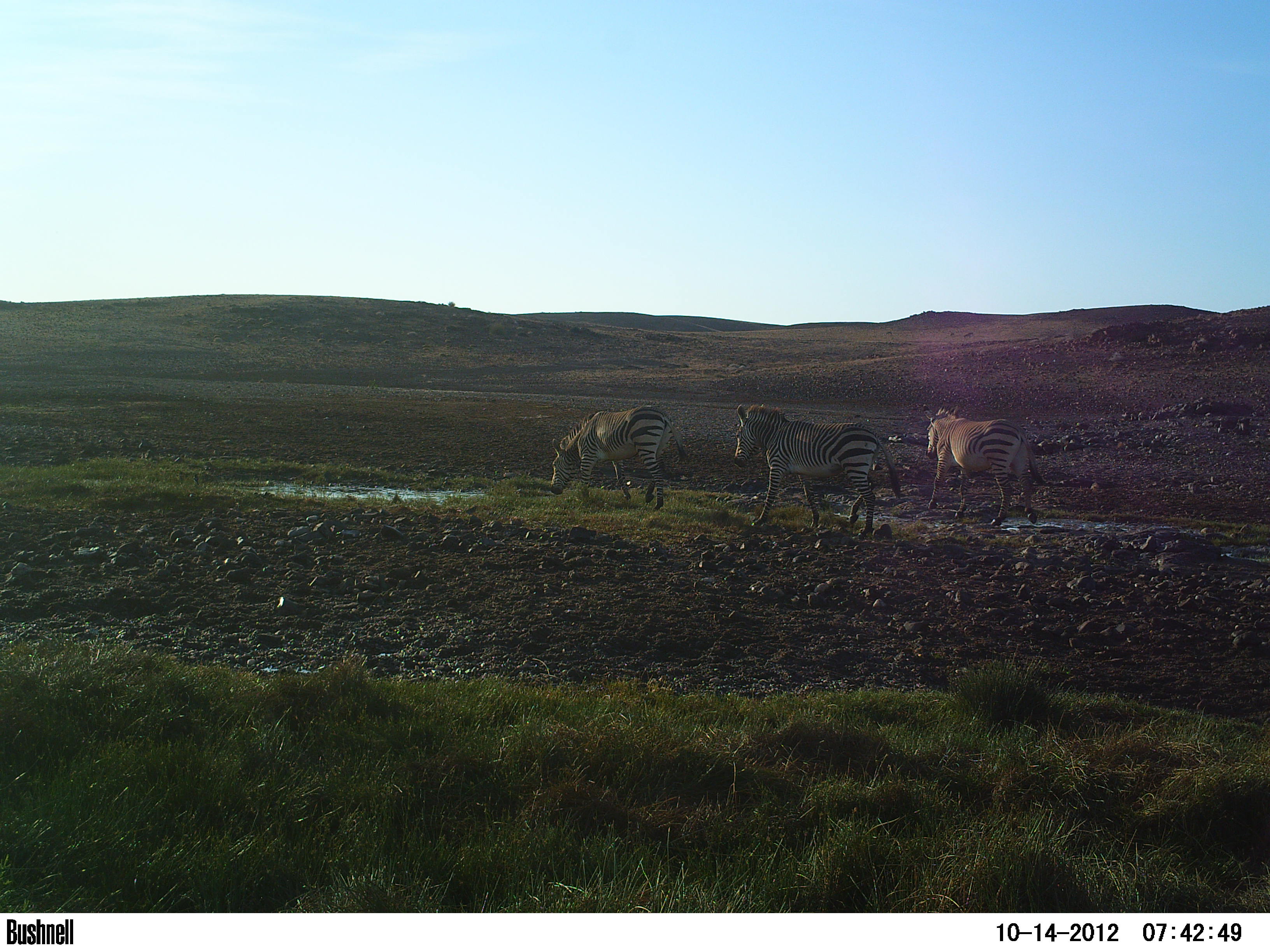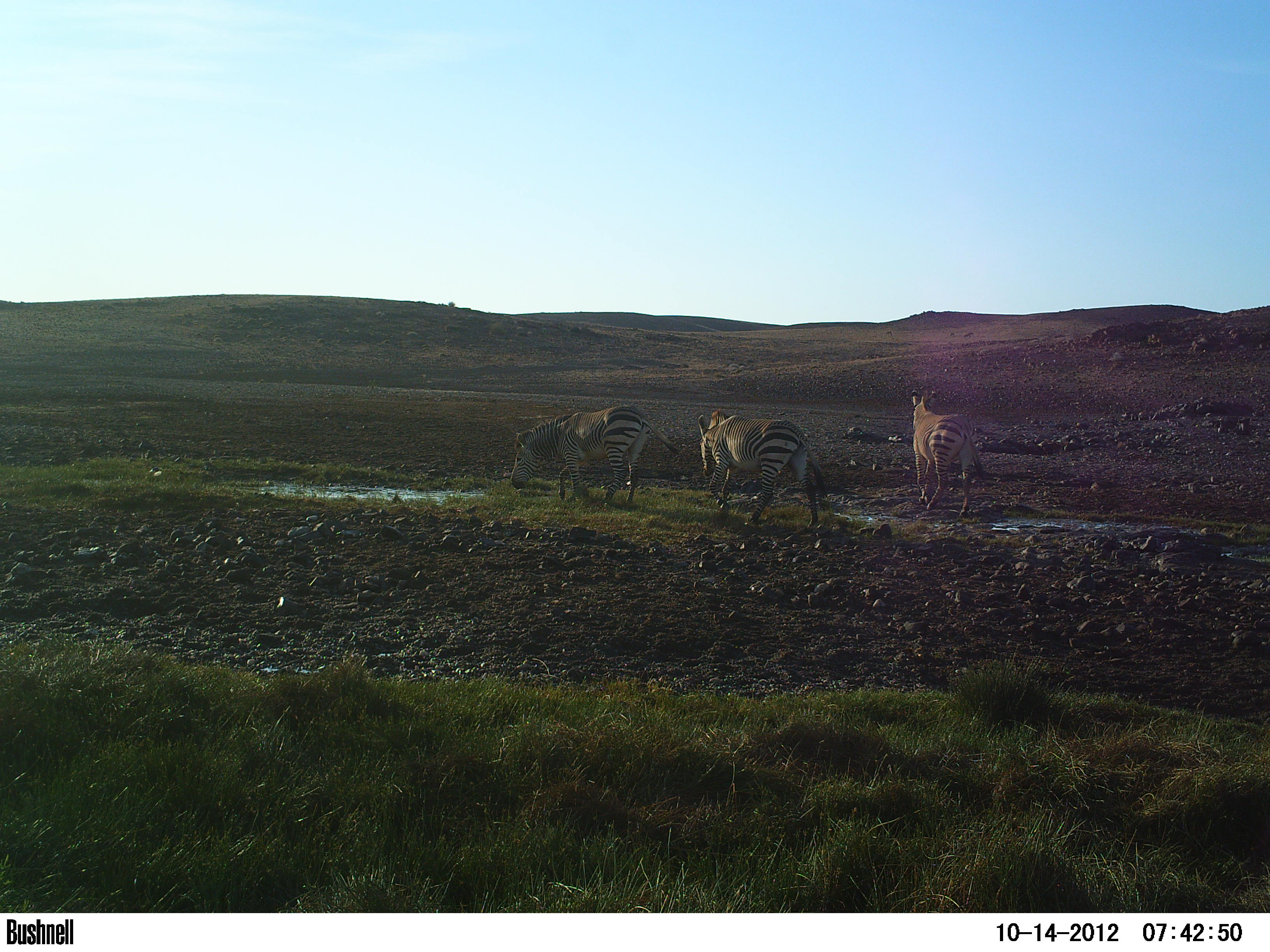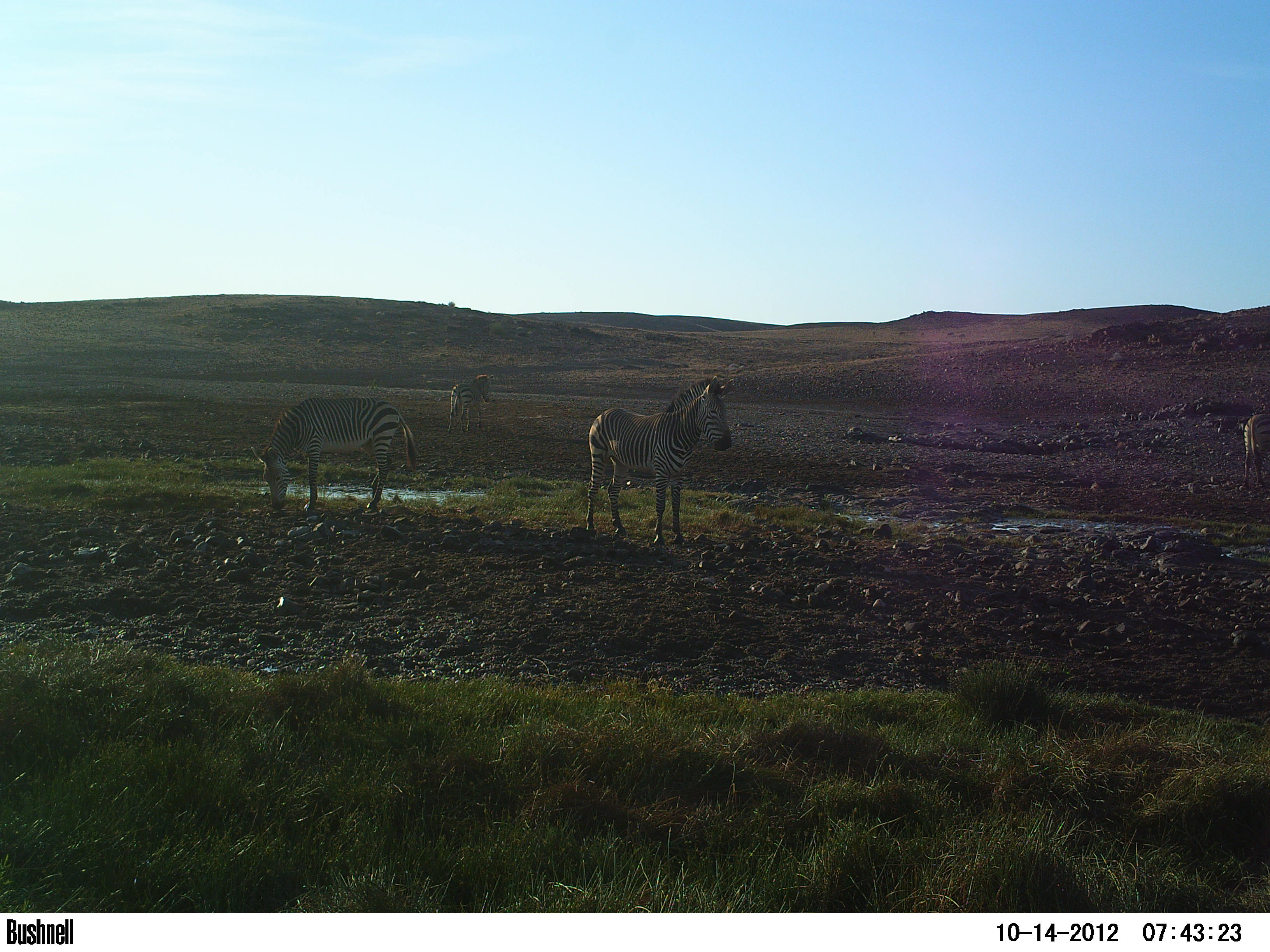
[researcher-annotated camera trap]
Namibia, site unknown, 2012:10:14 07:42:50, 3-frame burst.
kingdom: Animalia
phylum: Chordata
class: Mammalia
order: Perissodactyla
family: Equidae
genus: Equus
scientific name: Equus zebra hartmannae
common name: hartmann's mountain zebra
Equus zebra hartmannae (hartmann's mountain zebra).